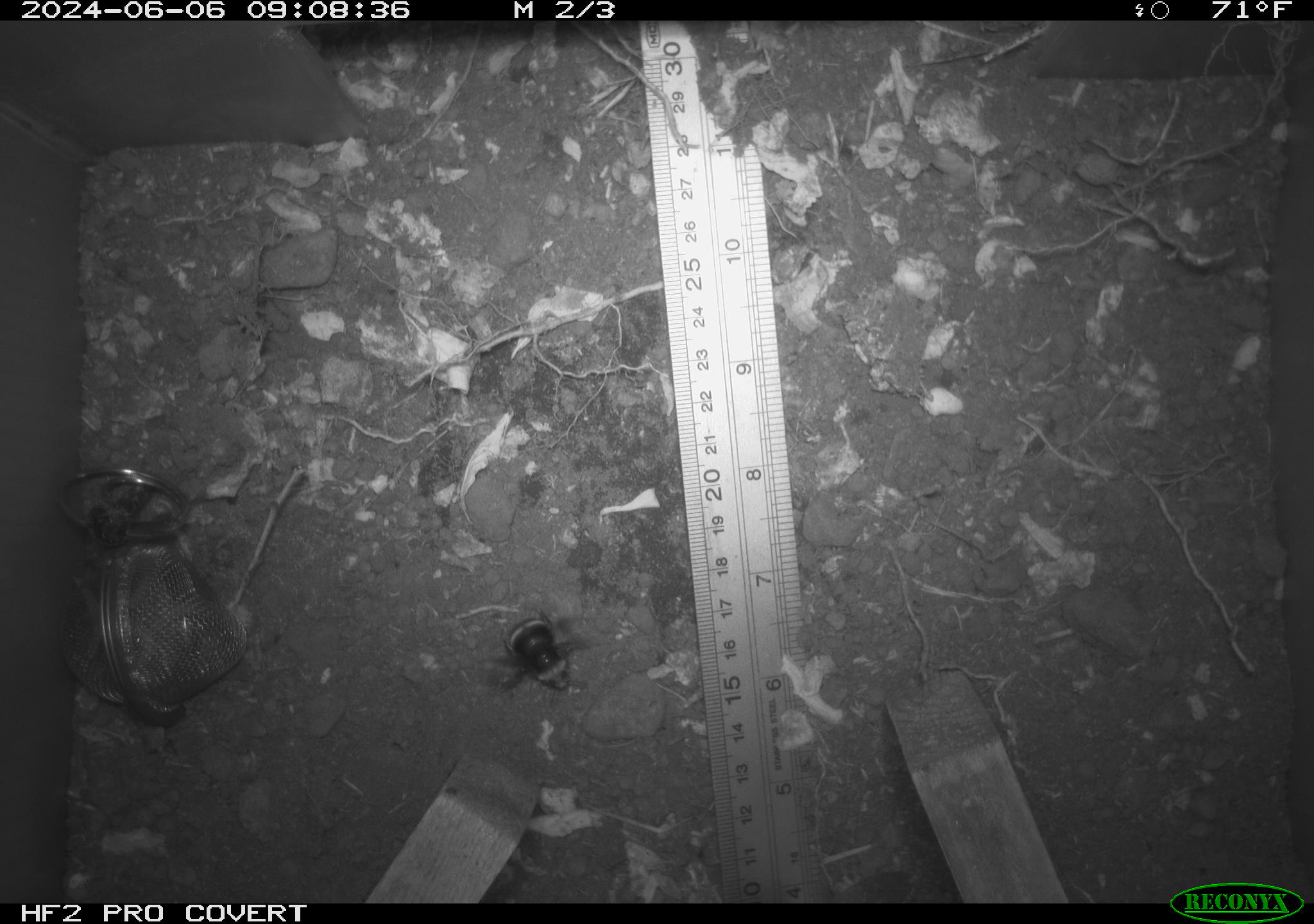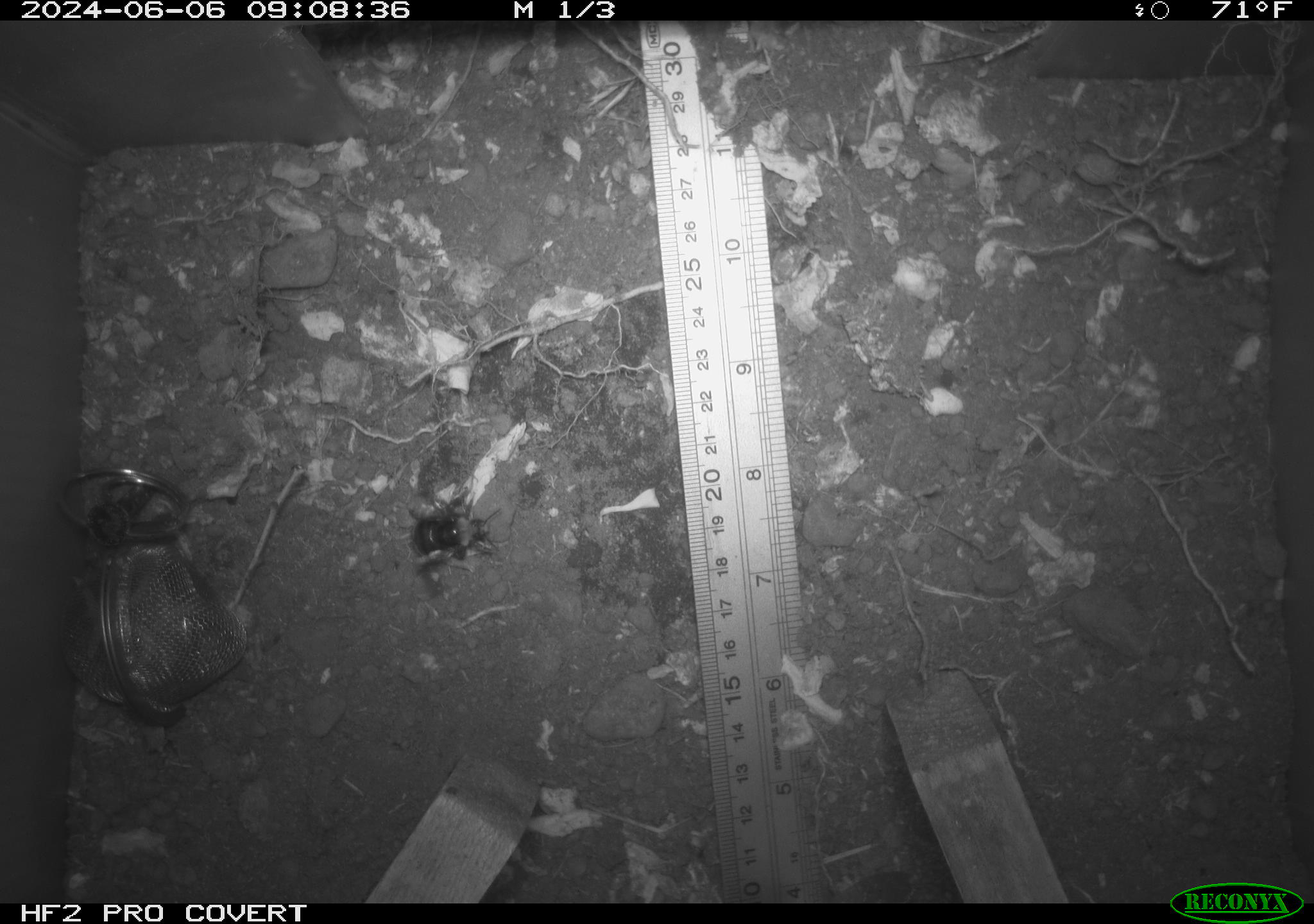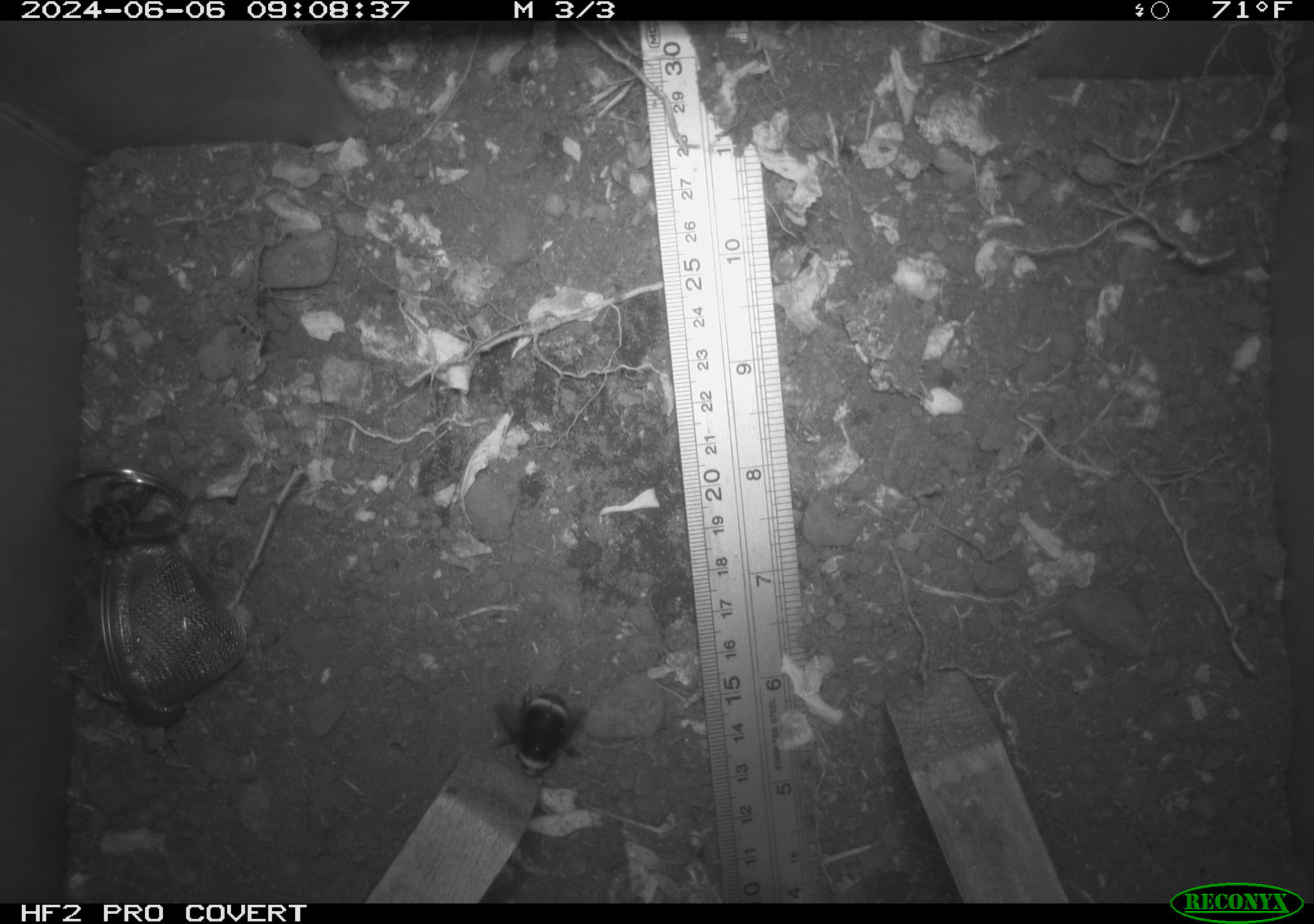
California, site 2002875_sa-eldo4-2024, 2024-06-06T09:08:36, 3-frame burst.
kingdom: Animalia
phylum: Arthropoda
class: Insecta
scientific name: Insecta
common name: insect